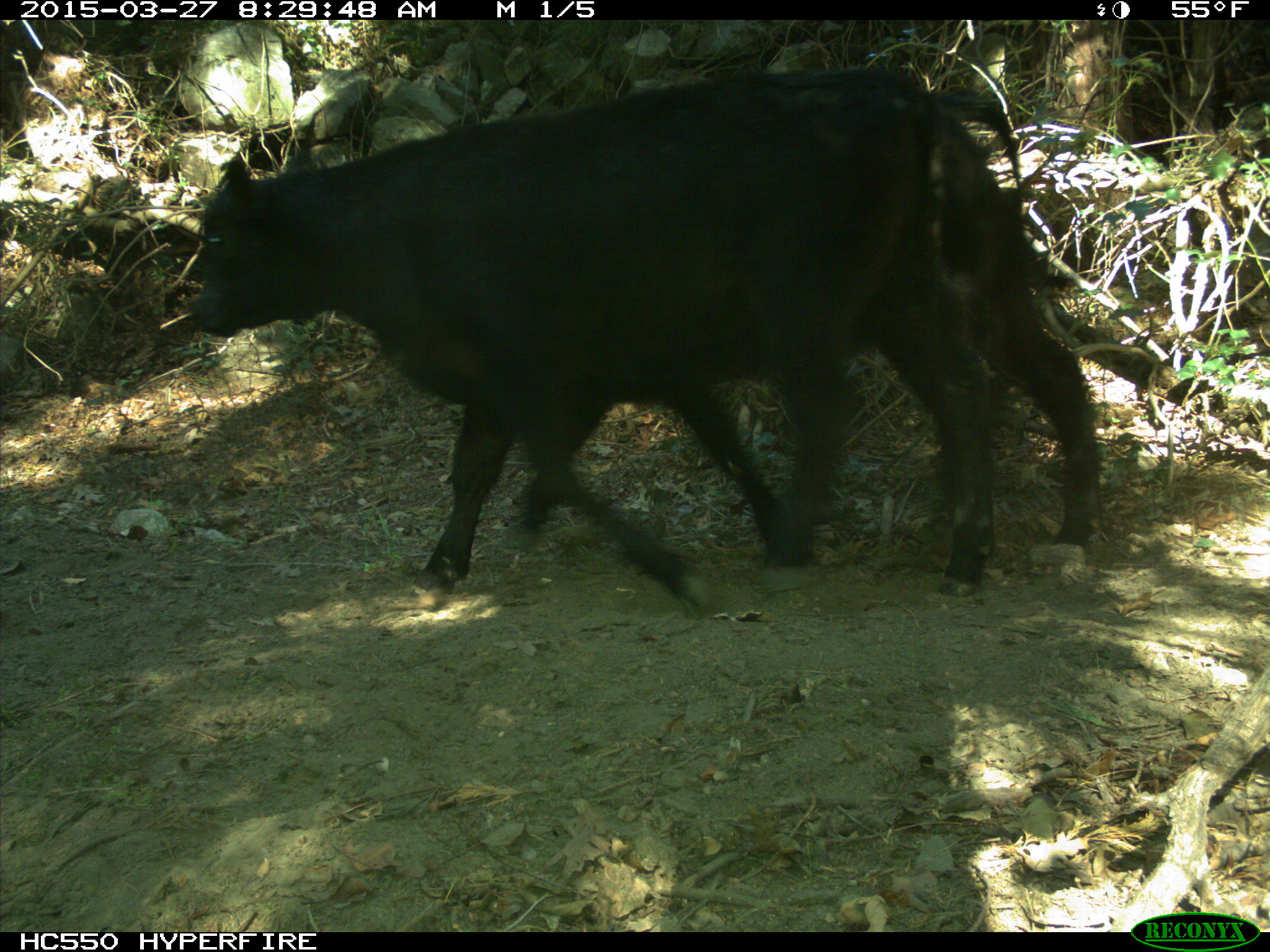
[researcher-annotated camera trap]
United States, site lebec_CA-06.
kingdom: Animalia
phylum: Chordata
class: Mammalia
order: Artiodactyla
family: Bovidae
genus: Bos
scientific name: Bos taurus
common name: domestic cow